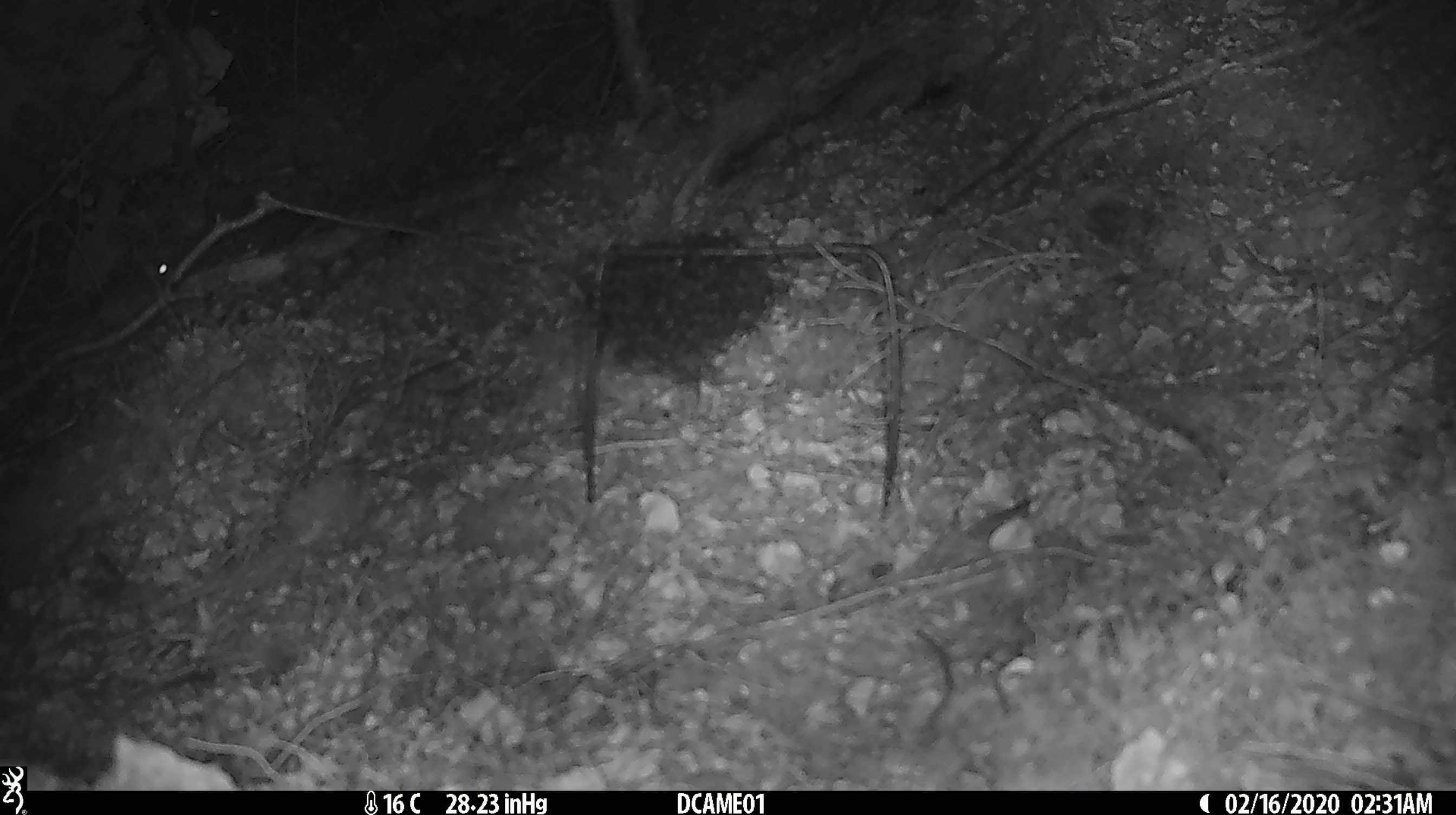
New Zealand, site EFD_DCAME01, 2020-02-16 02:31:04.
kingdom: Animalia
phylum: Chordata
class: Mammalia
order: Rodentia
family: Muridae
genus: Mus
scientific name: Mus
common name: mouse